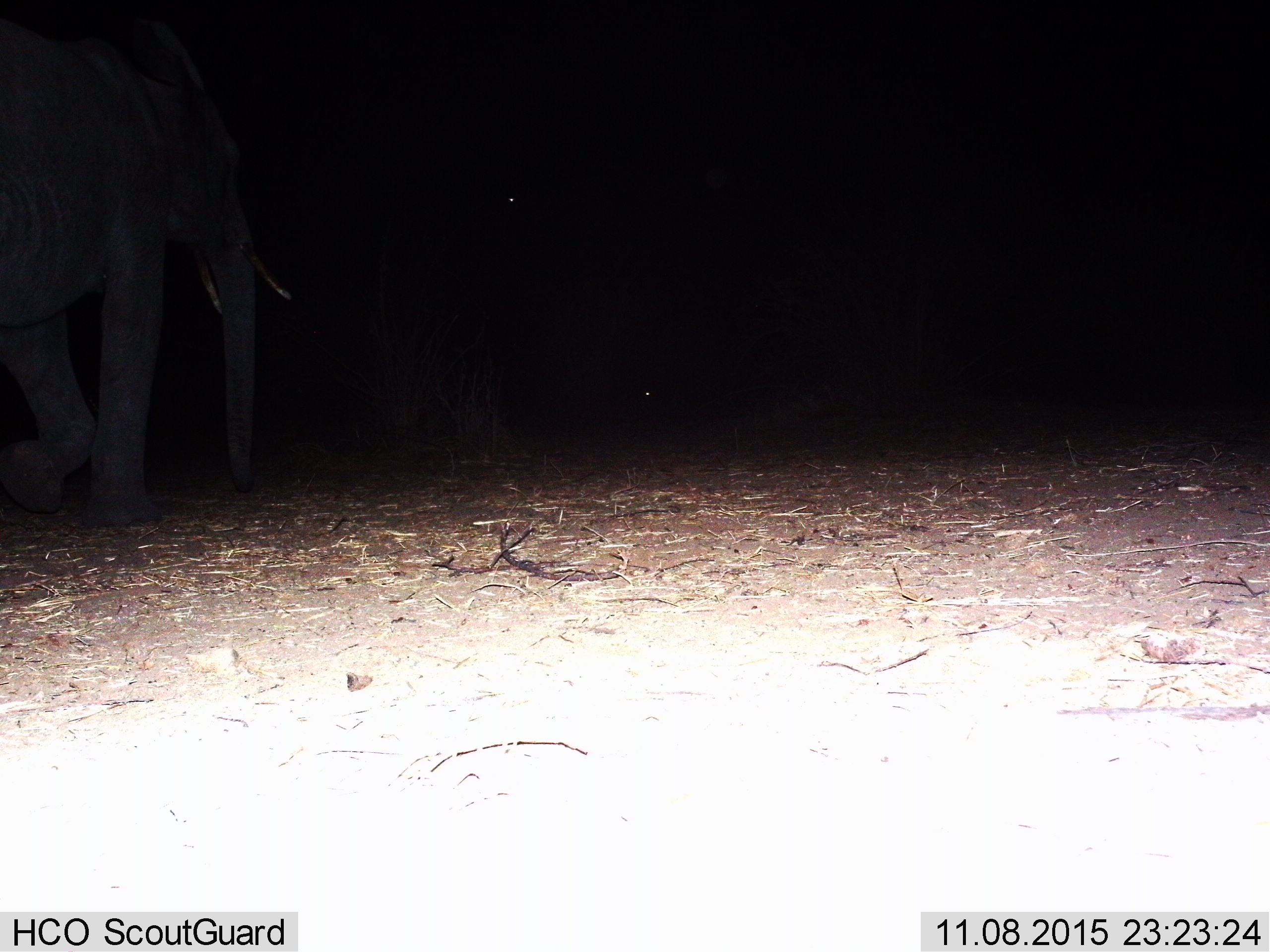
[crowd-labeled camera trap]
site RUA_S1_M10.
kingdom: Animalia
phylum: Chordata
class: Mammalia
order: Proboscidea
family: Elephantidae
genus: Loxodonta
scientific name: Loxodonta africana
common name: african bush elephant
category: elephant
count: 1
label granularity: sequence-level